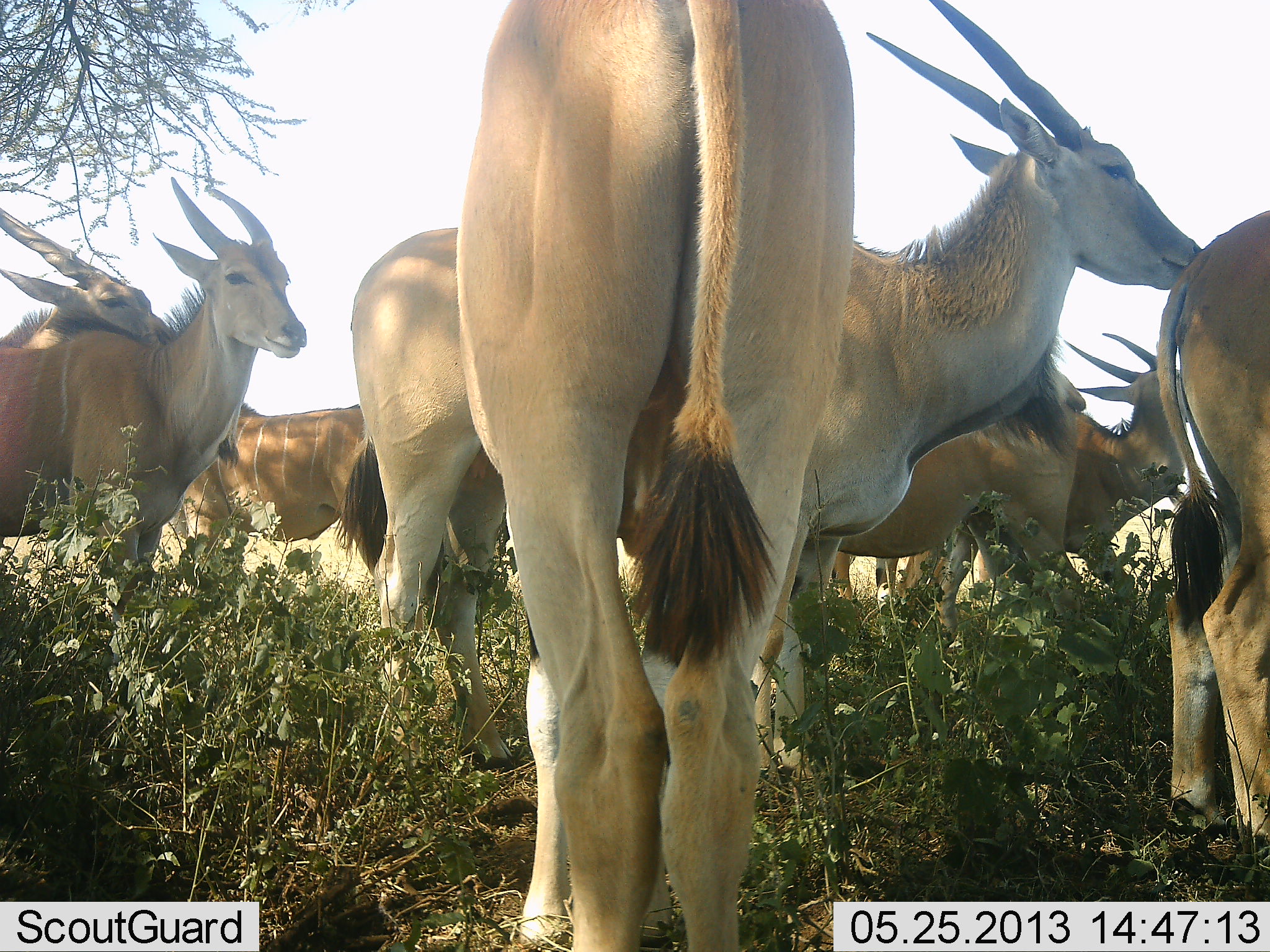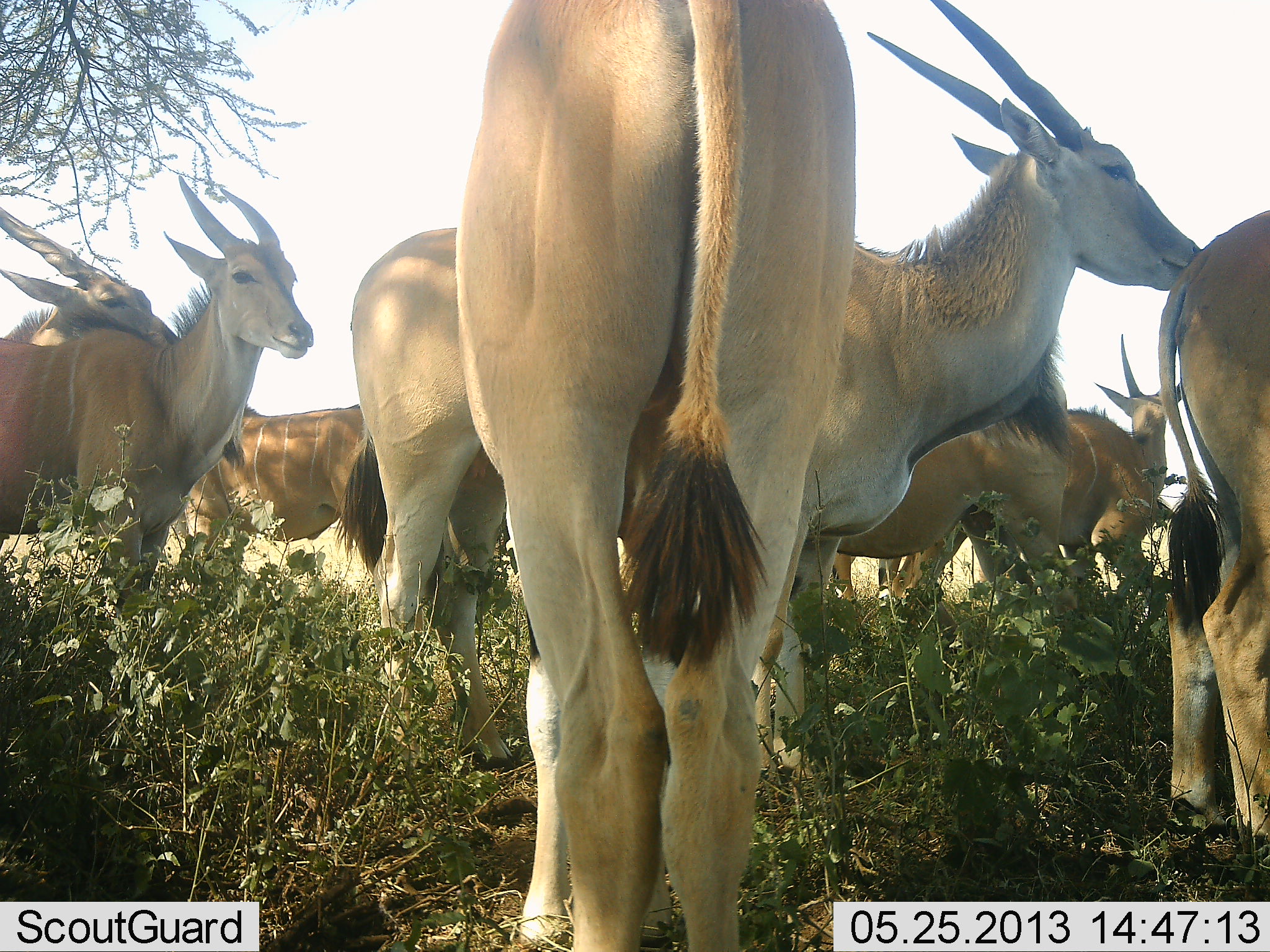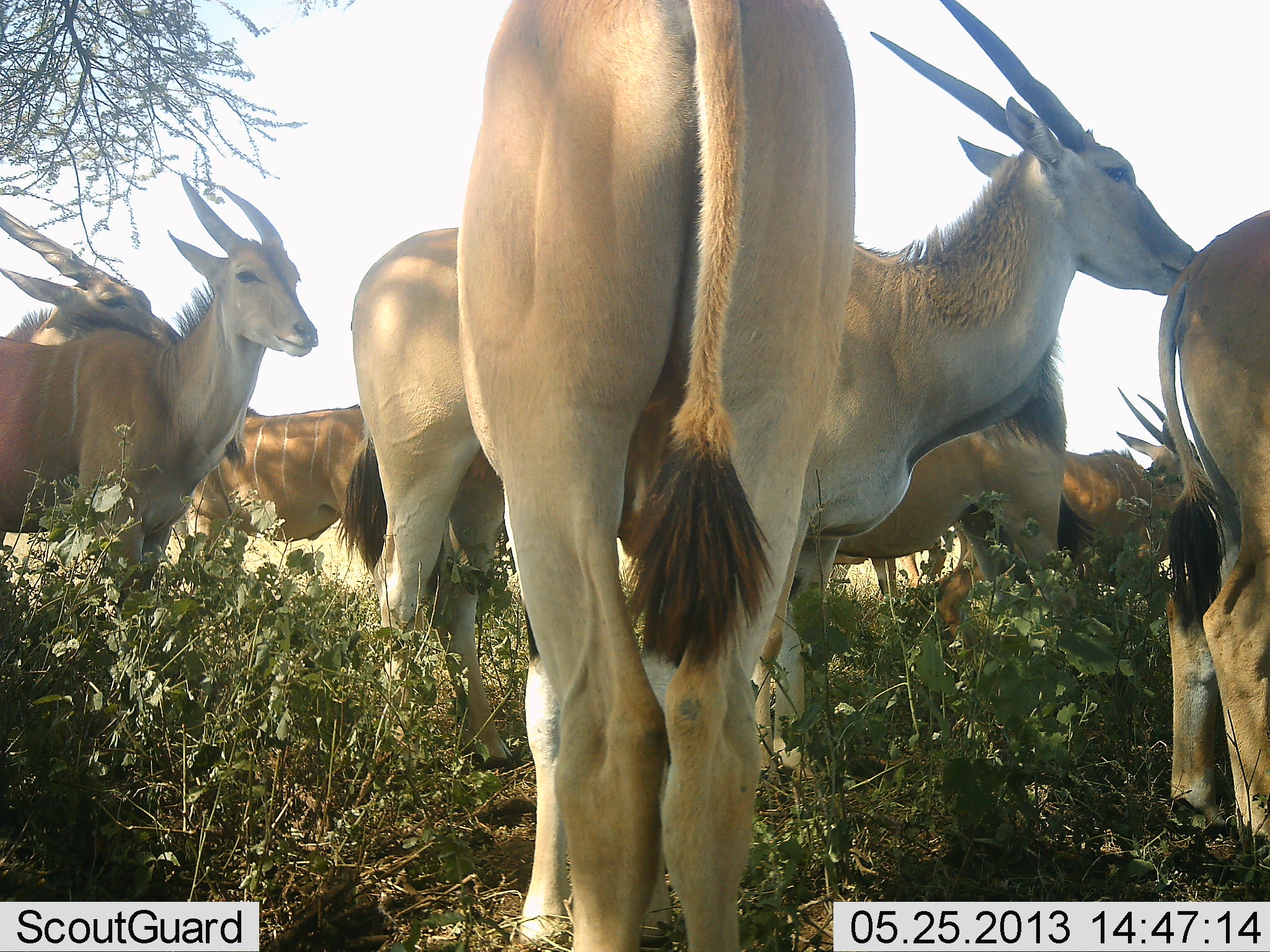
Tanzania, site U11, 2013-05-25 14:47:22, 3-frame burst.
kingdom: Animalia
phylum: Chordata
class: Mammalia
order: Artiodactyla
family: Bovidae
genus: Tragelaphus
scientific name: Tragelaphus oryx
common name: eland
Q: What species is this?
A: Eland (Tragelaphus oryx).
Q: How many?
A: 8.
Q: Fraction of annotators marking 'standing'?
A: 88%.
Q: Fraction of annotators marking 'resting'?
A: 6%.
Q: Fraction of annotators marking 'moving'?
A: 0%.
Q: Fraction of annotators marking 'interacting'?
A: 56%.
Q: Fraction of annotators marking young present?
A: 0%.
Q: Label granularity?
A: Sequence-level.